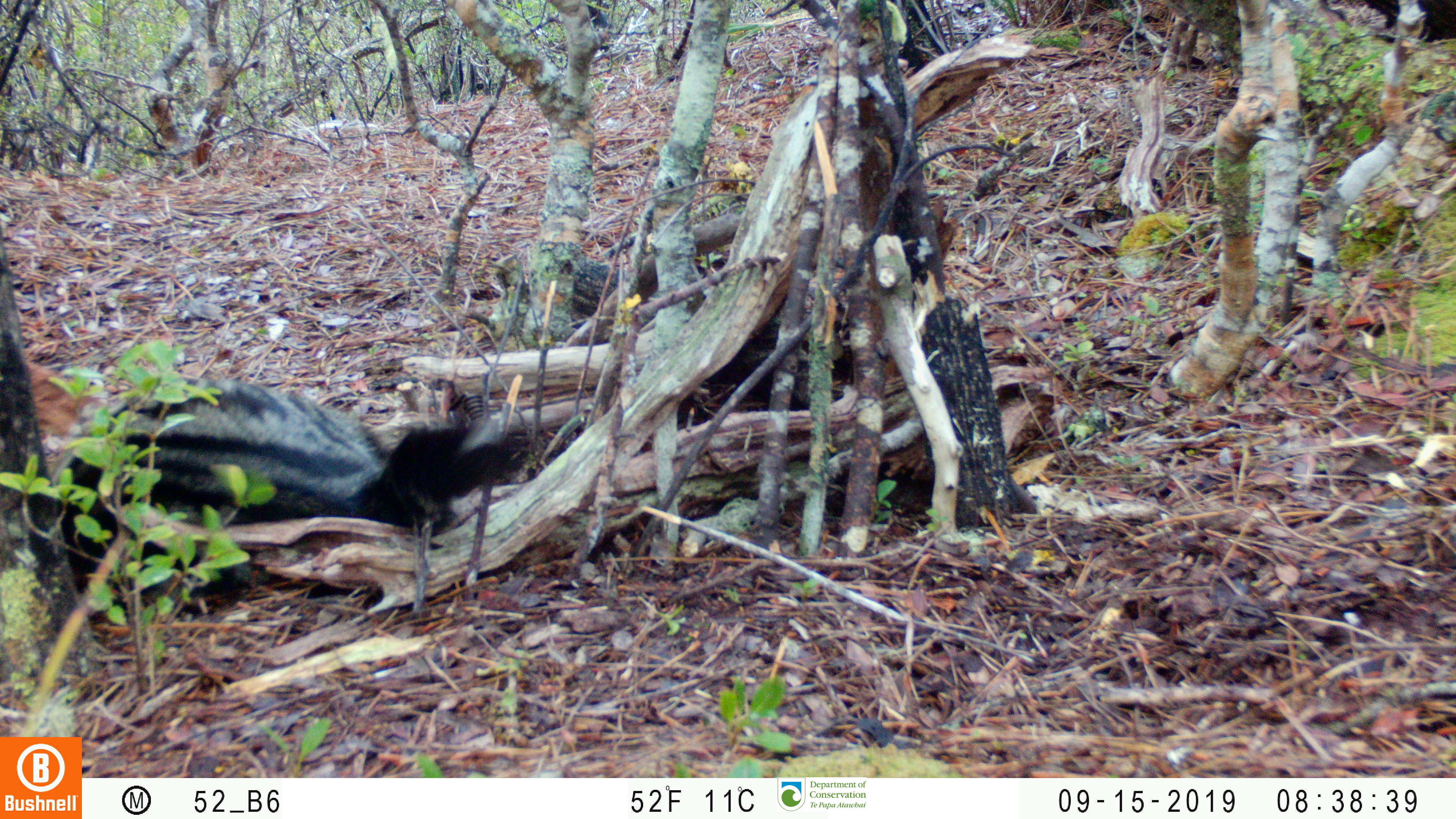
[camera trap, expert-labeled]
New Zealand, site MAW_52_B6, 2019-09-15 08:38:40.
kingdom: Animalia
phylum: Chordata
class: Mammalia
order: Carnivora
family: Felidae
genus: Felis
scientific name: Felis catus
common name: domestic cat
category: cat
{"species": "cat (domestic cat) (Felis catus)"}